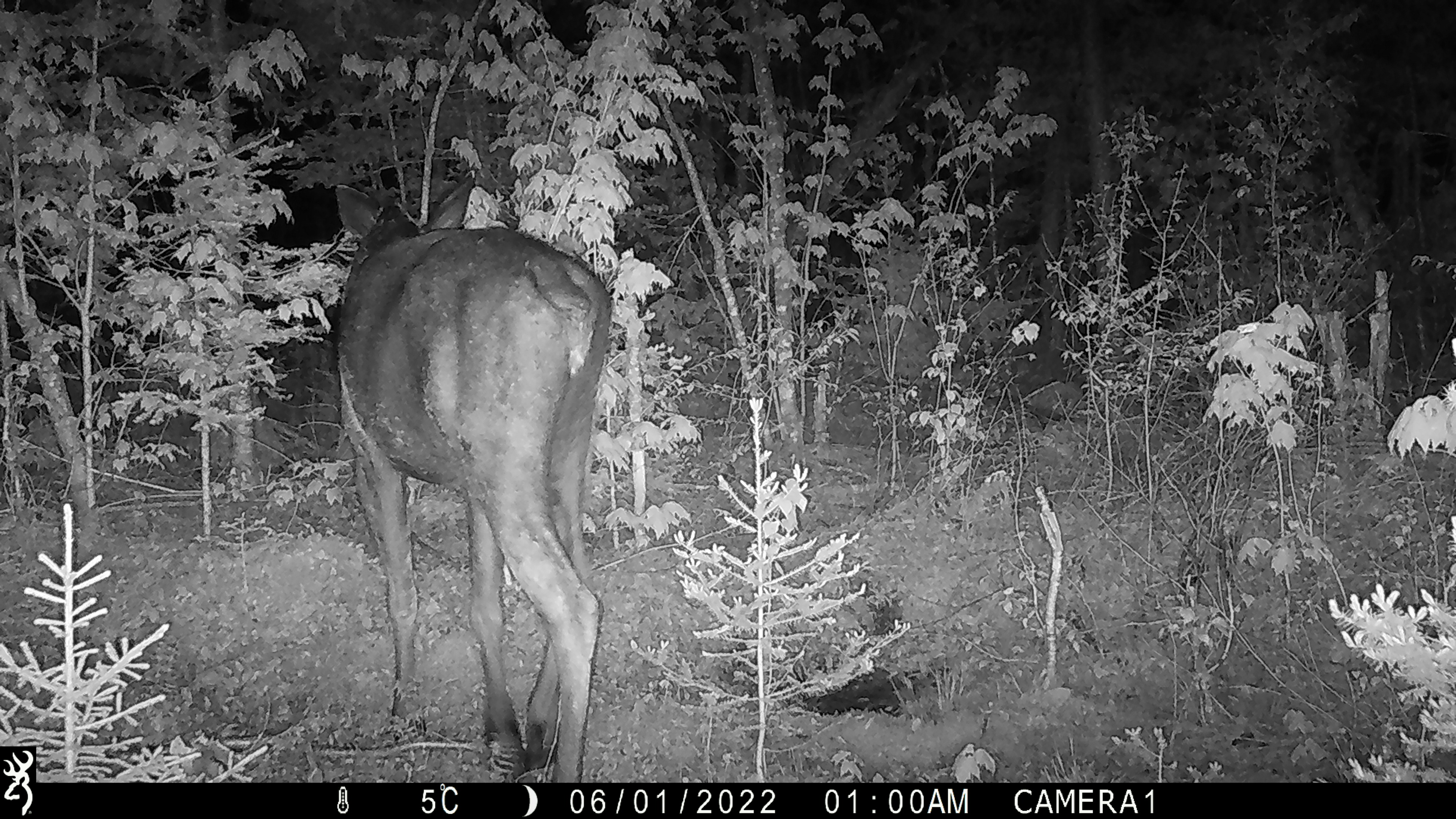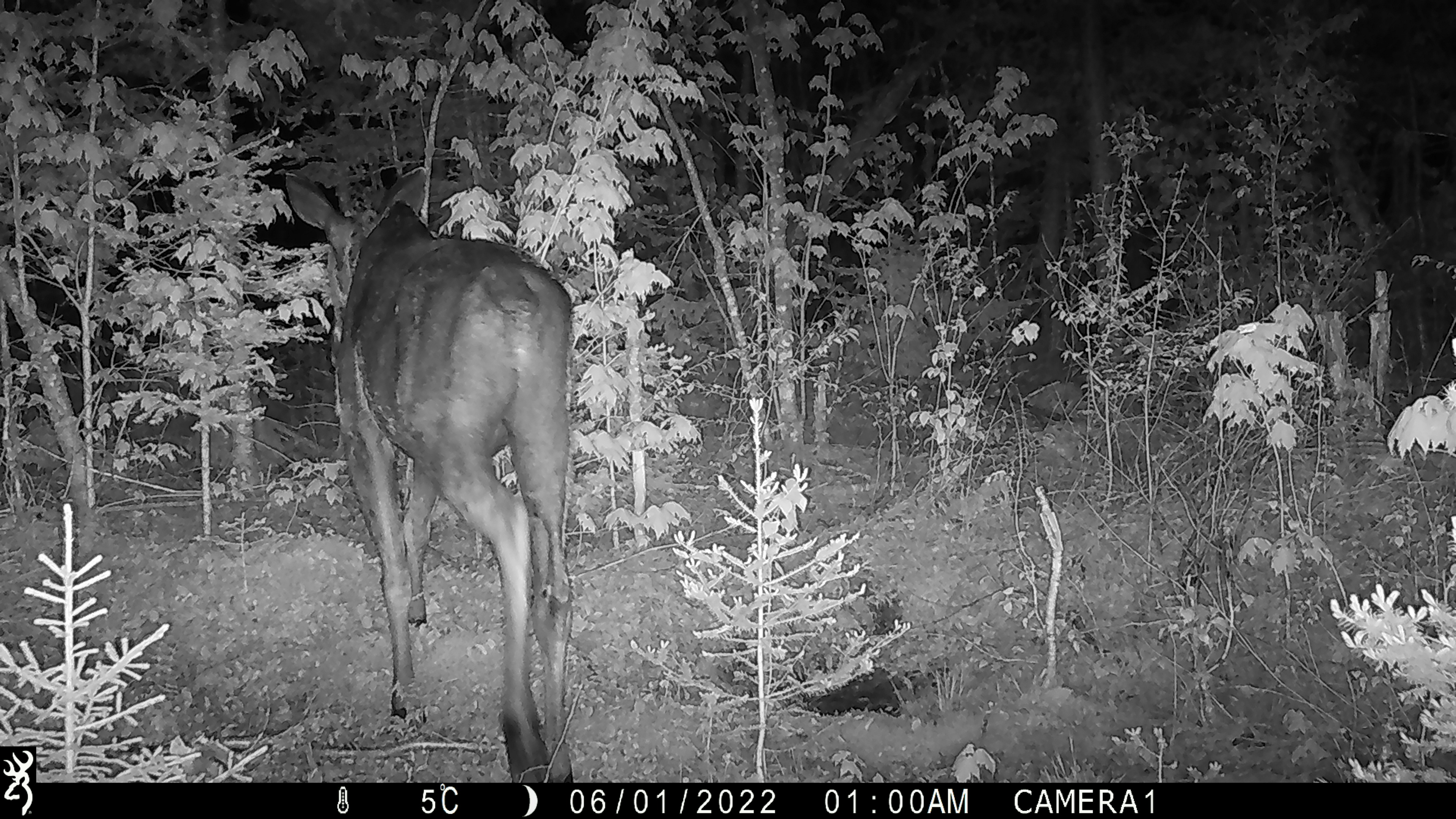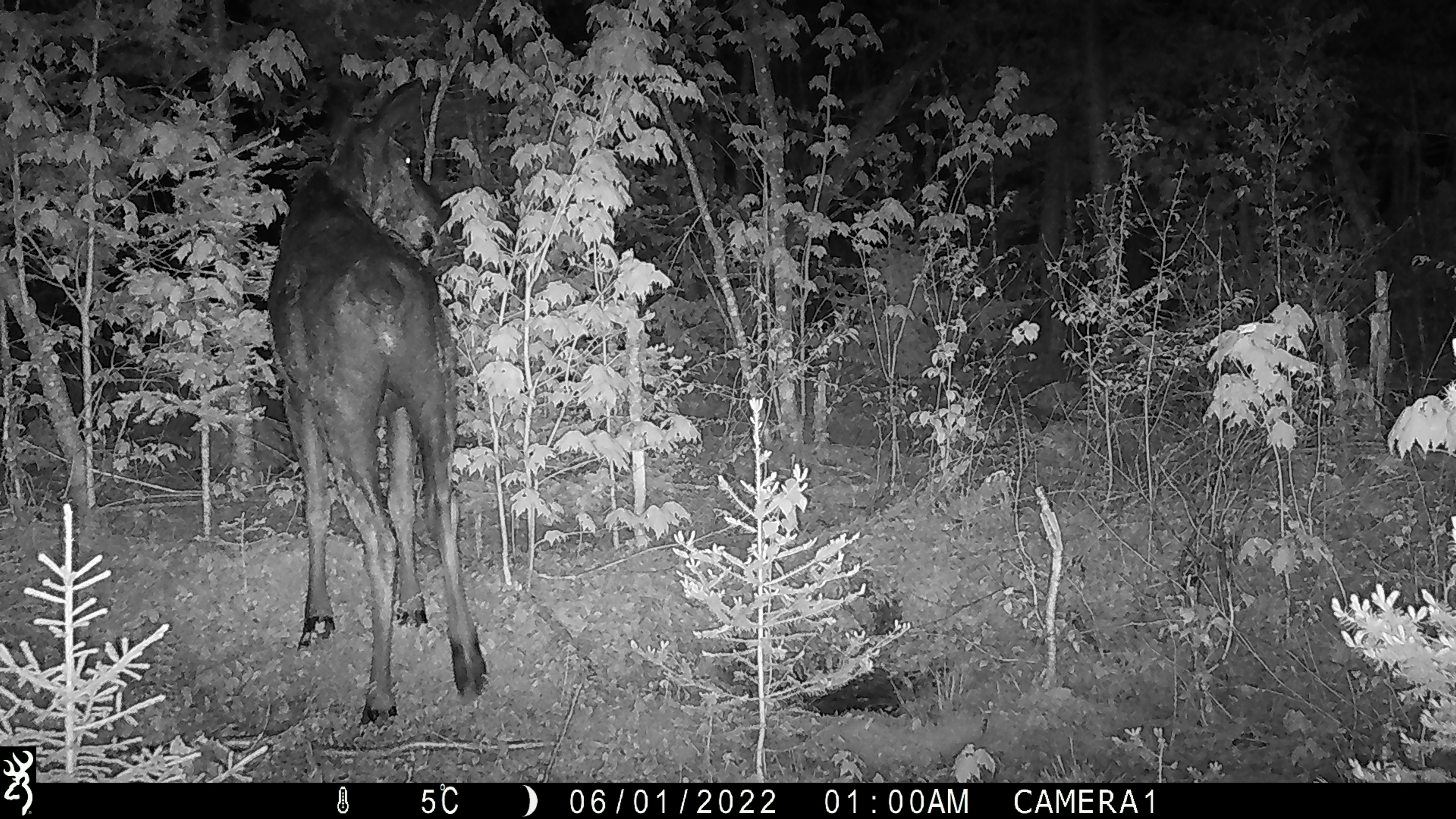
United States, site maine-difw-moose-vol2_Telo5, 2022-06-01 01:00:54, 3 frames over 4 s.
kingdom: Animalia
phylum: Chordata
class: Mammalia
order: Artiodactyla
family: Cervidae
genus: Alces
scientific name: Alces alces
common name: moose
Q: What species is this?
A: Moose (Alces alces).